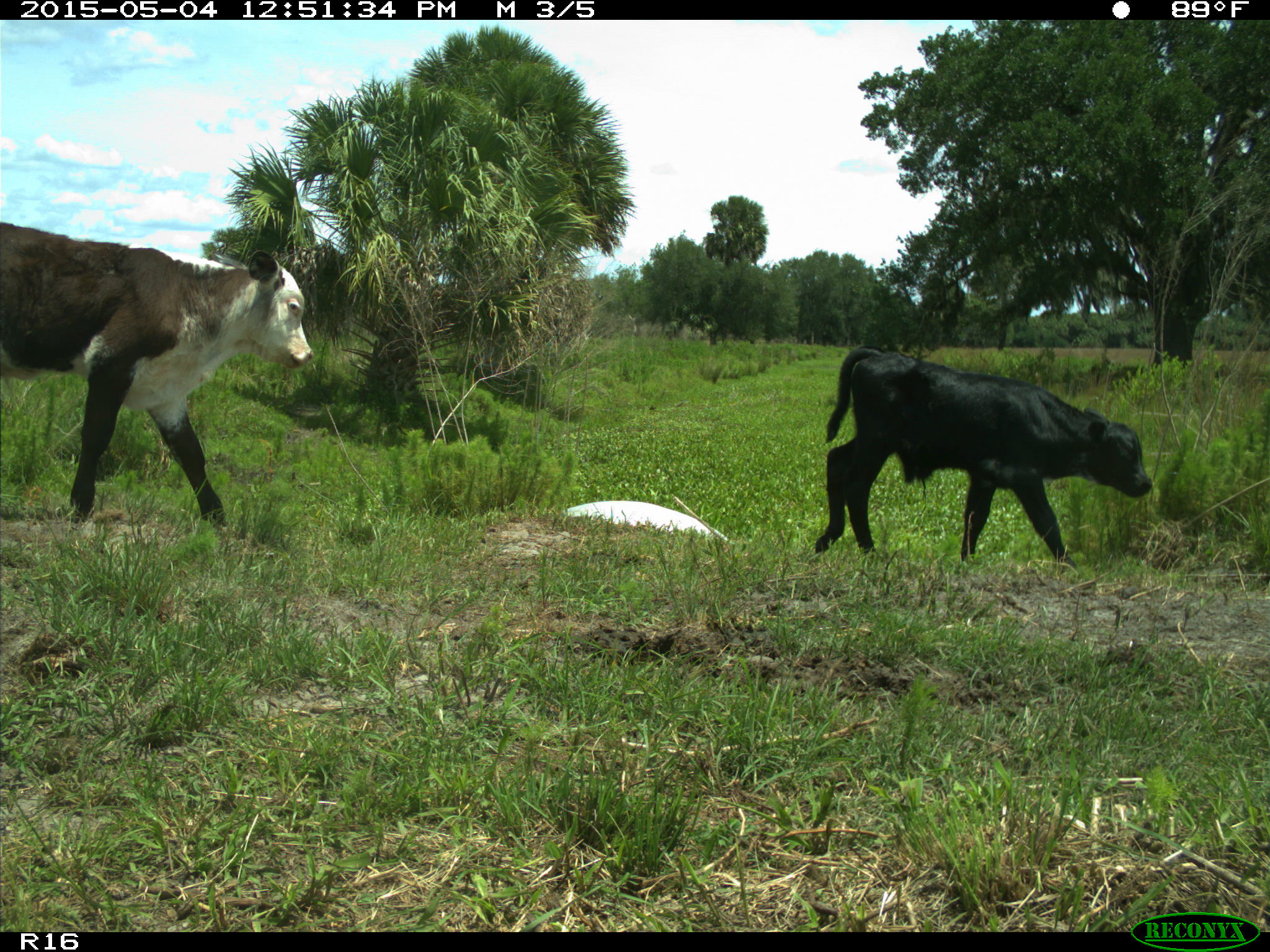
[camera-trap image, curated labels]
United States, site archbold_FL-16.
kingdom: Animalia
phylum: Chordata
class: Mammalia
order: Artiodactyla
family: Bovidae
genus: Bos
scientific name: Bos taurus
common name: domestic cow